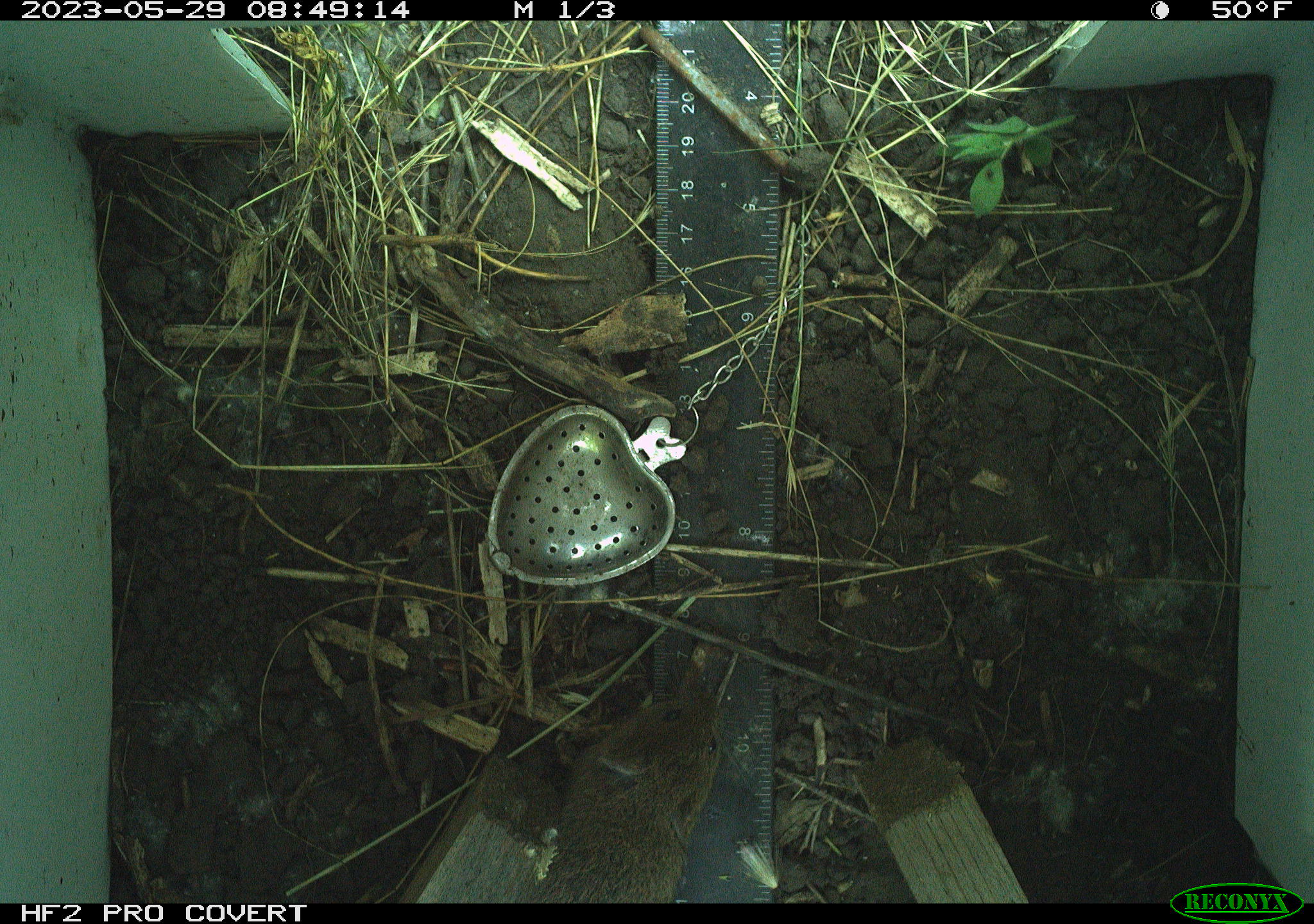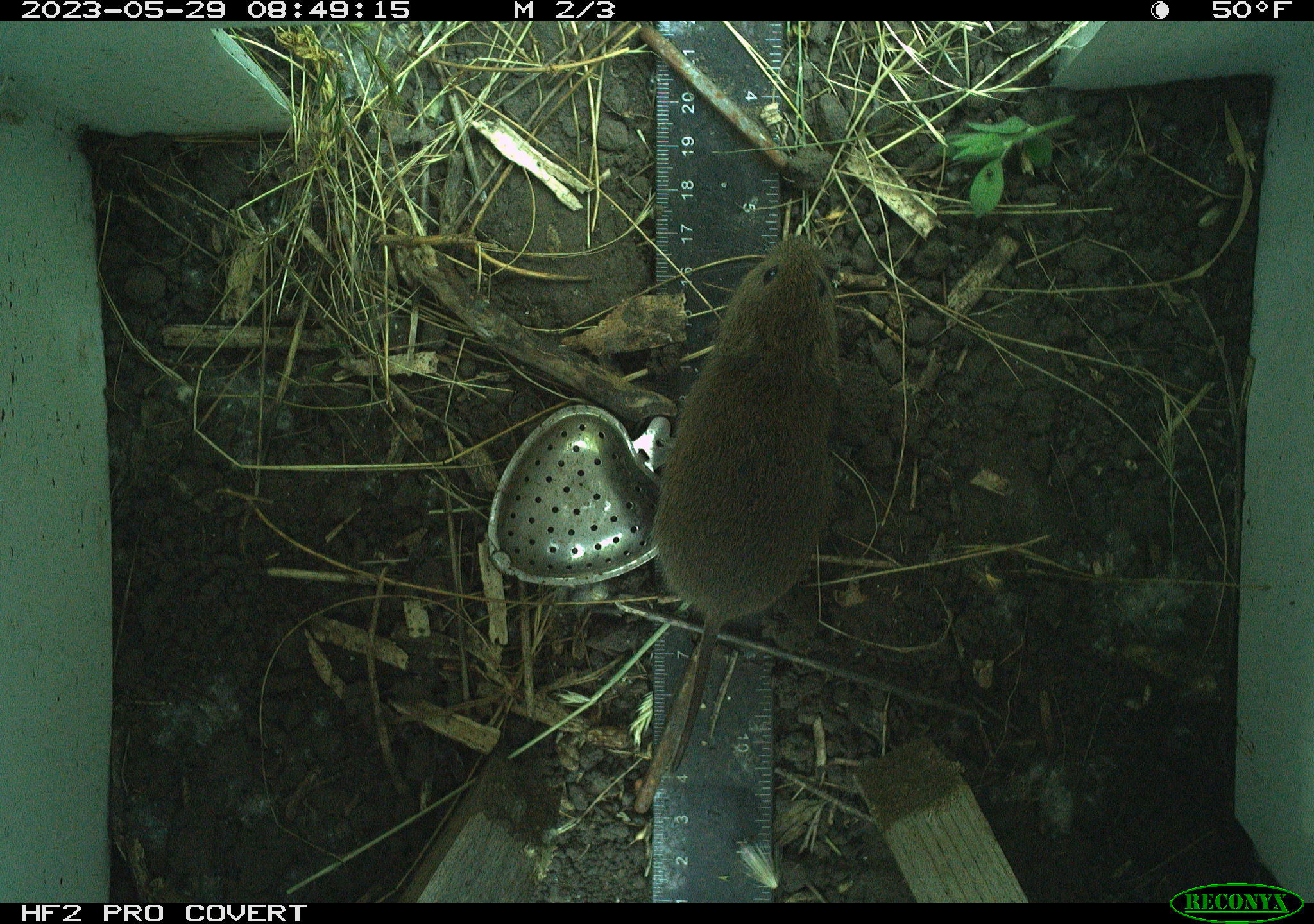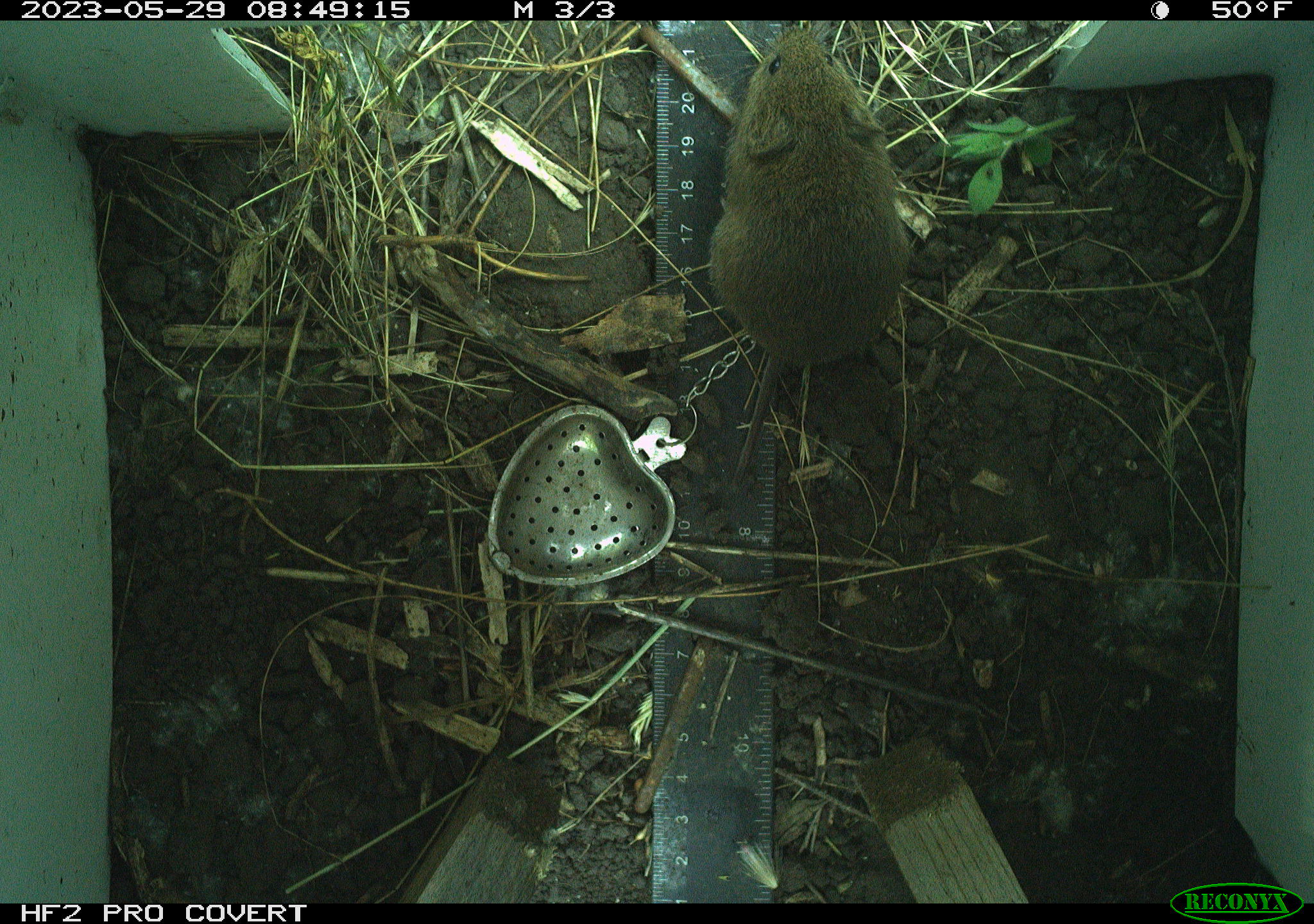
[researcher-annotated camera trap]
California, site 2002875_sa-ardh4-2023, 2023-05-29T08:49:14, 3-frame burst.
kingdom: Animalia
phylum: Chordata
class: Mammalia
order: Rodentia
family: Cricetidae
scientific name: Arvicolinae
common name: voles, lemmings, and muskrats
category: arvicolinae subfamily